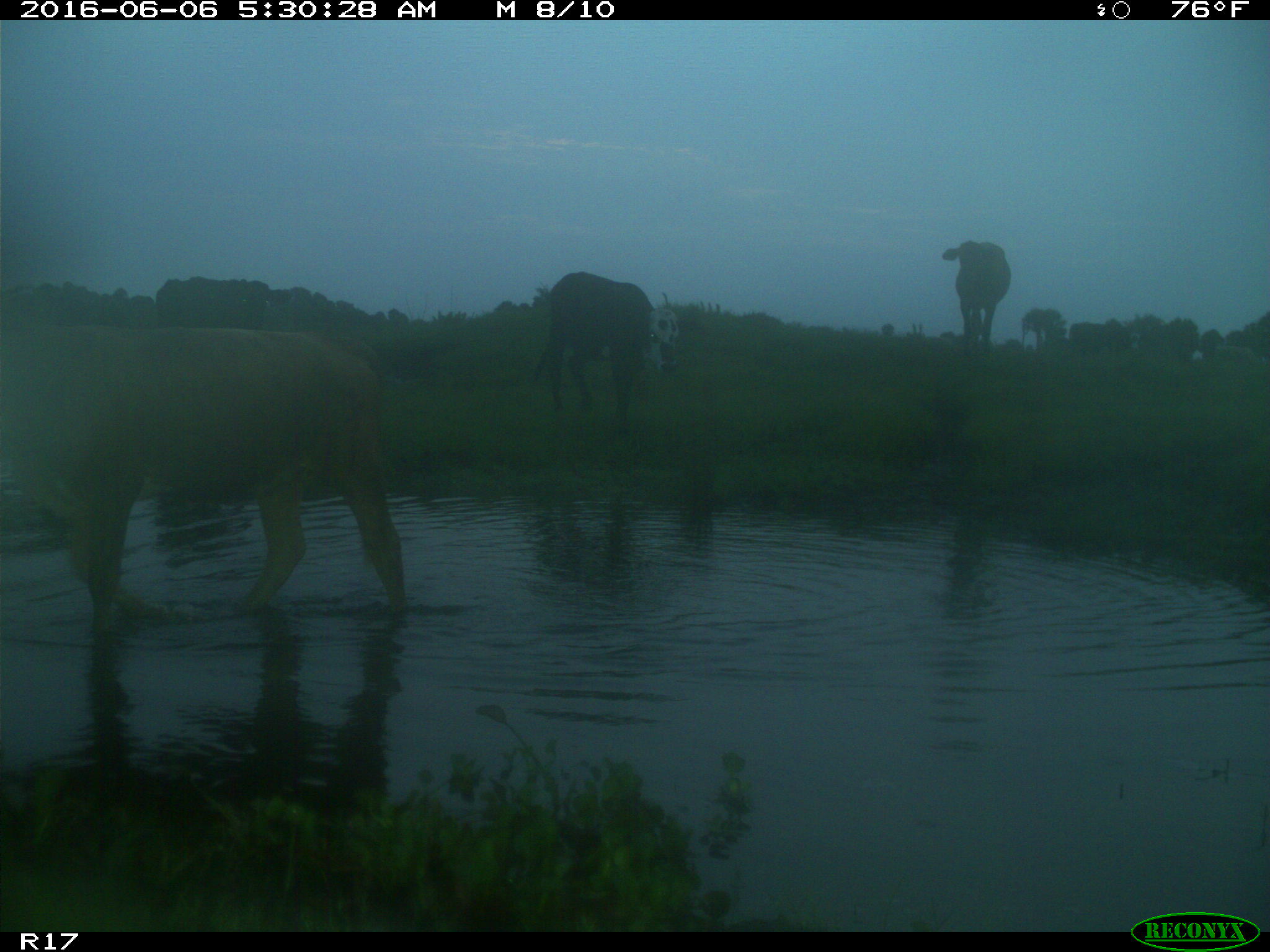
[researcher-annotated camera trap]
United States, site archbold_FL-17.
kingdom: Animalia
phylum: Chordata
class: Mammalia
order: Artiodactyla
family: Bovidae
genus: Bos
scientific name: Bos taurus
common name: domestic cow